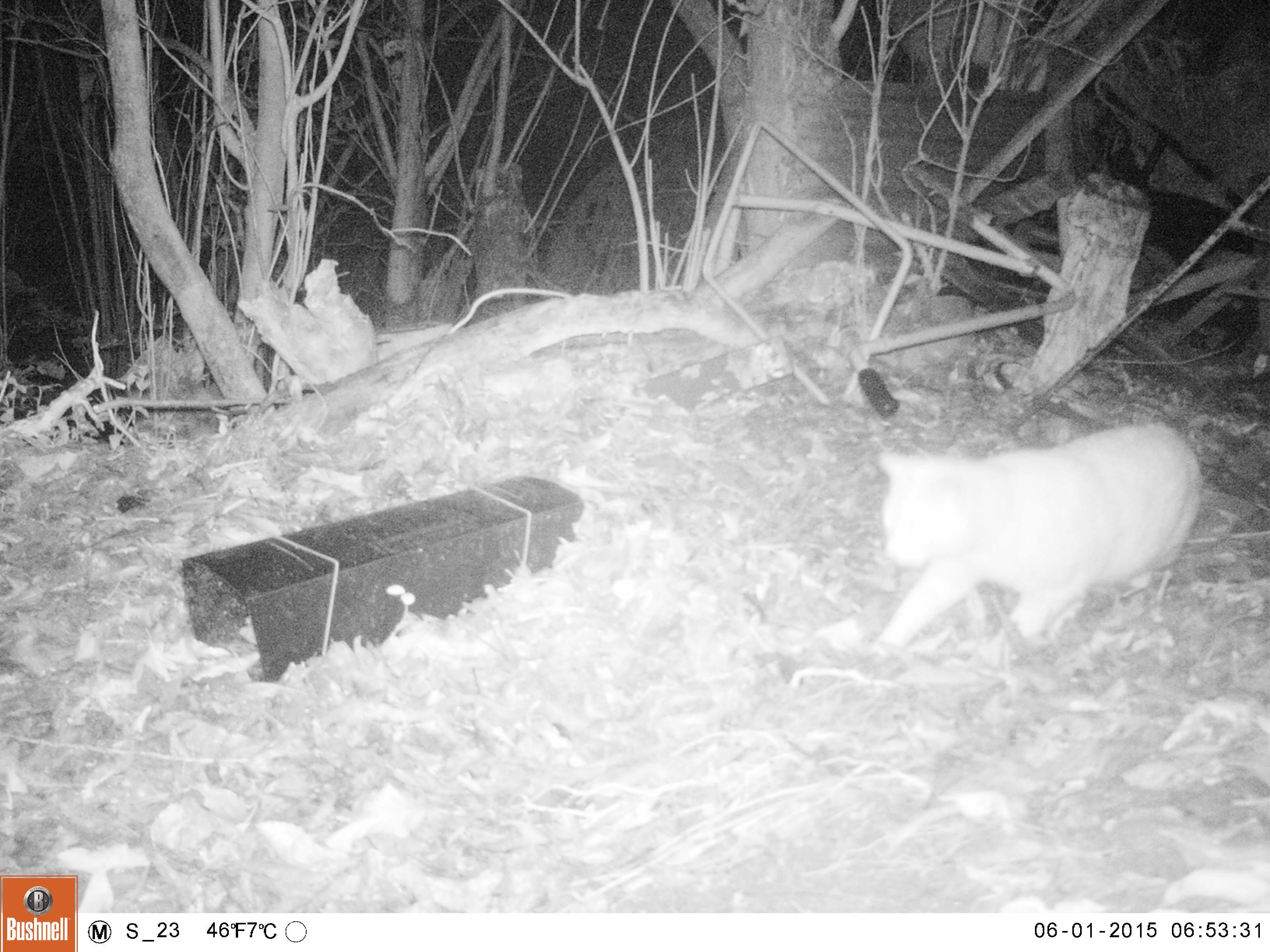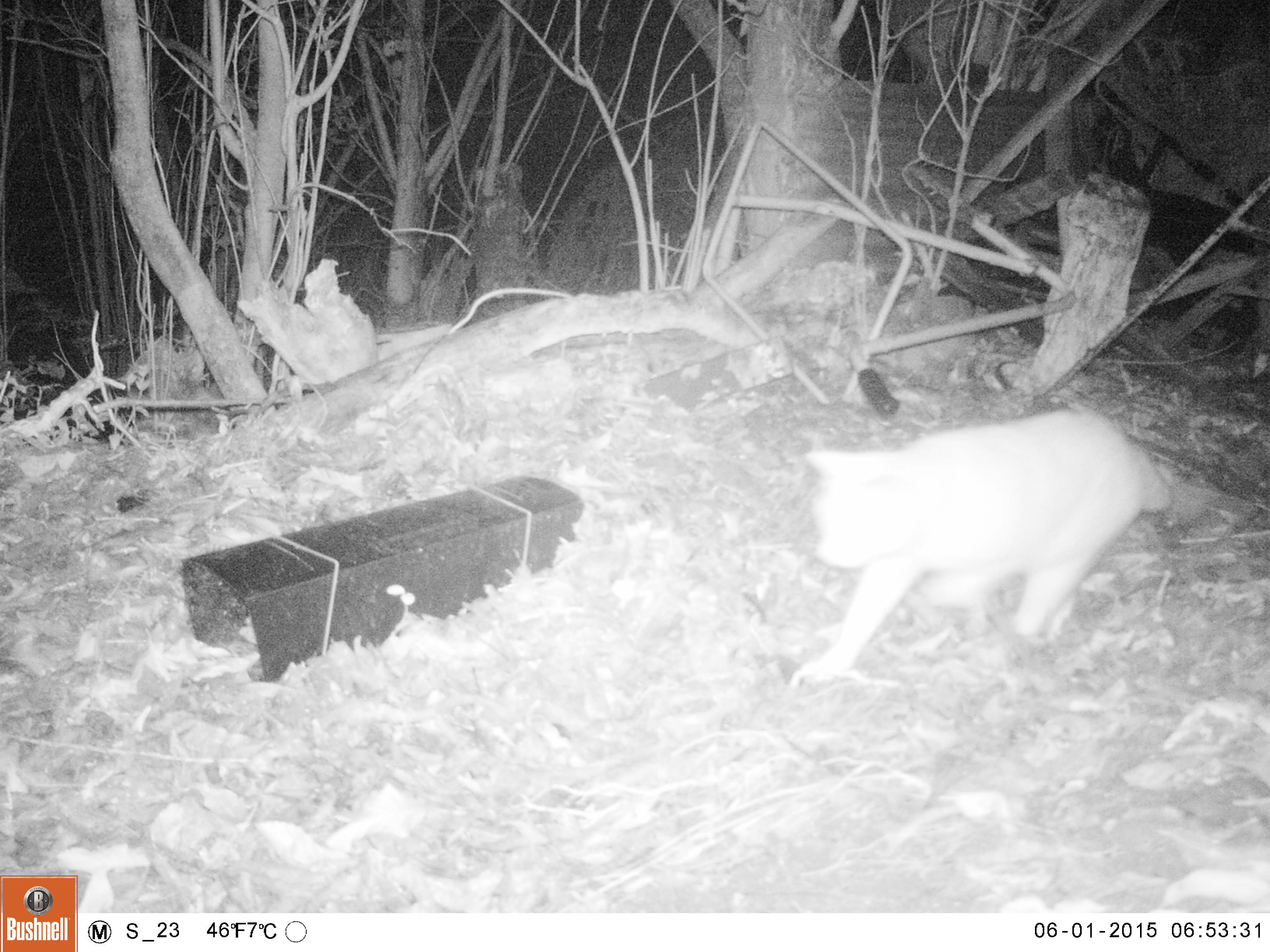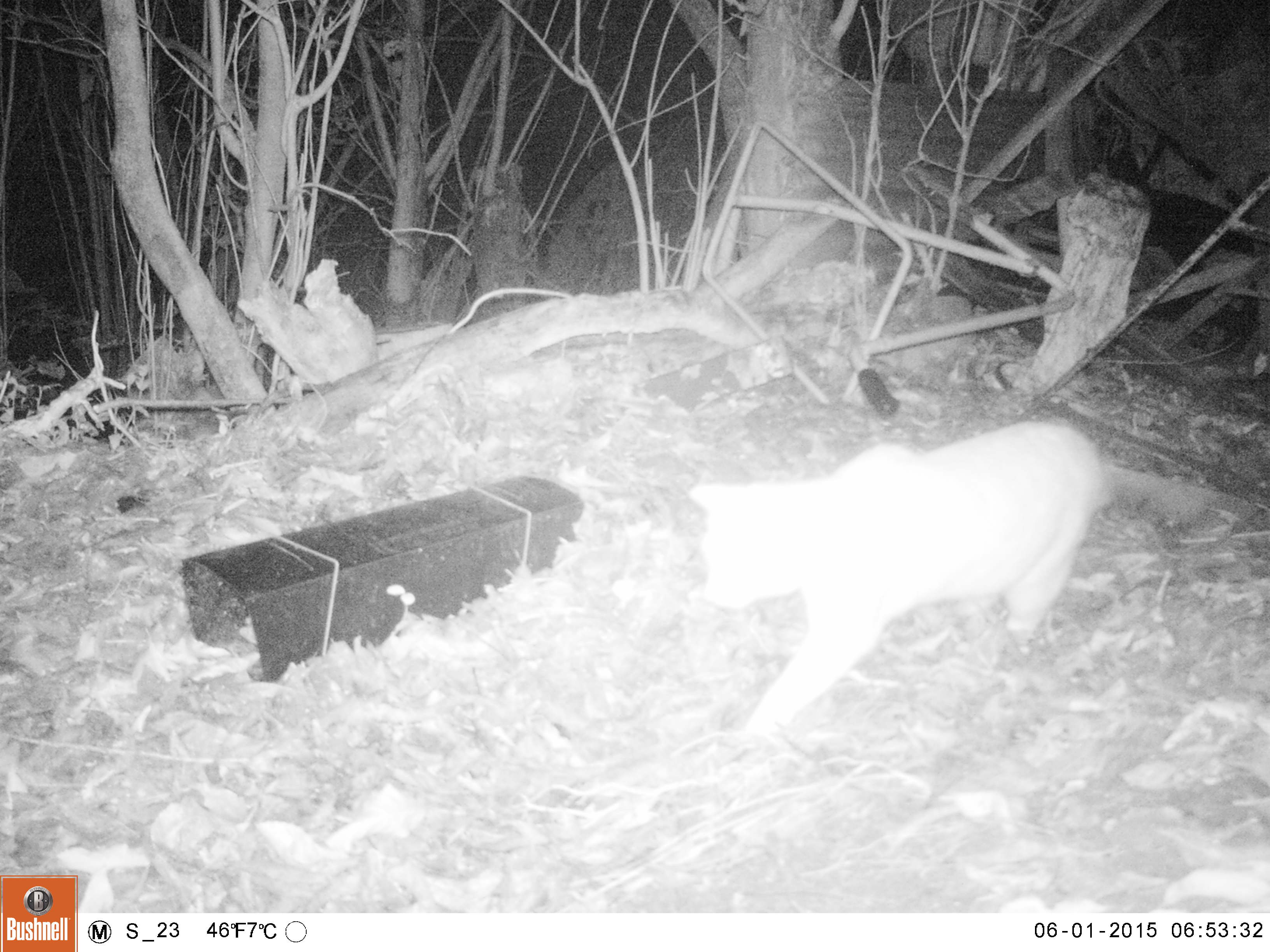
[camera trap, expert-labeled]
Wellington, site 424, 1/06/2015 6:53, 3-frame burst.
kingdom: Animalia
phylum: Chordata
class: Mammalia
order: Carnivora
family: Felidae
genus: Felis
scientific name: Felis catus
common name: cat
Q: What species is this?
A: Cat (Felis catus).